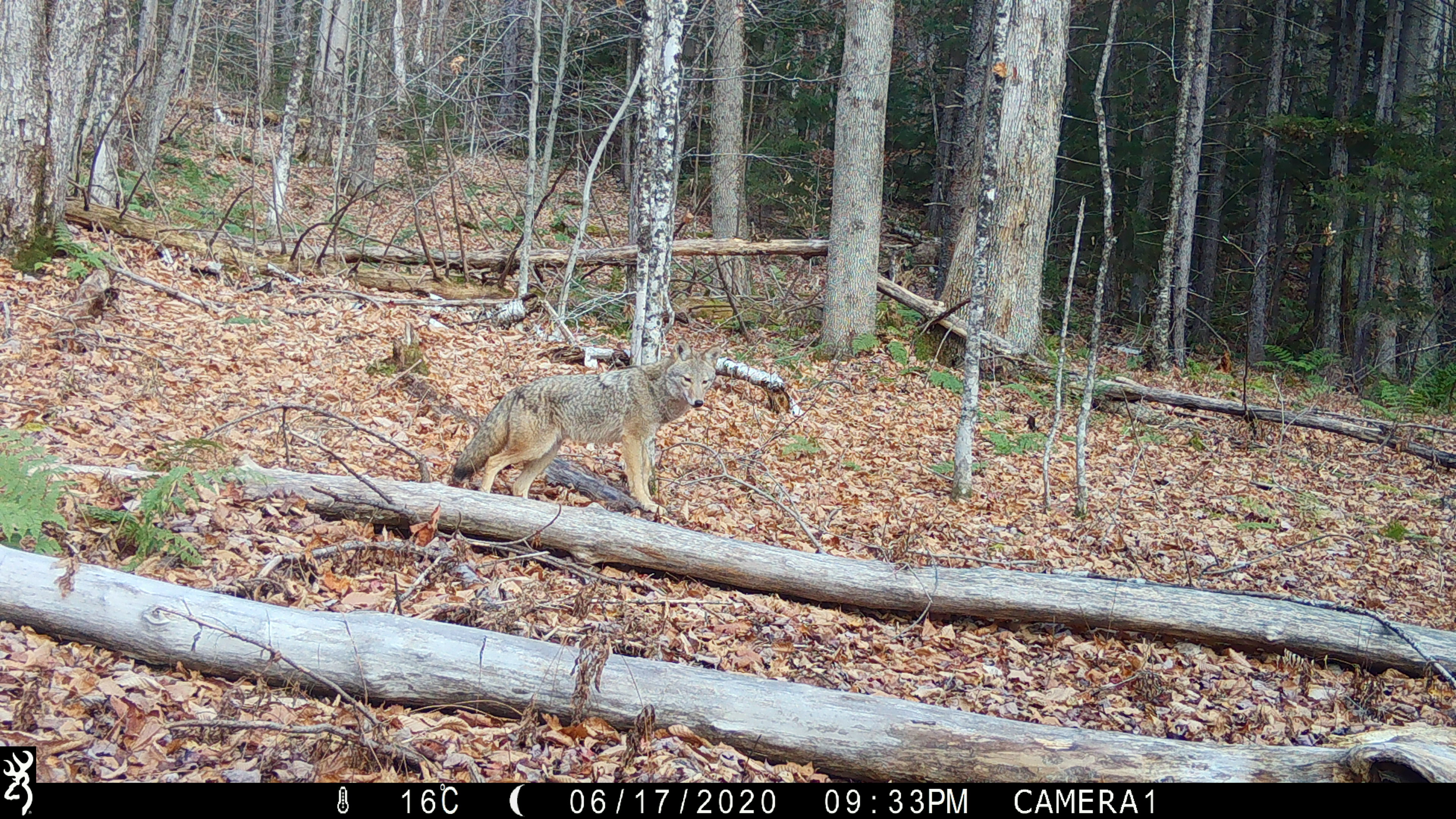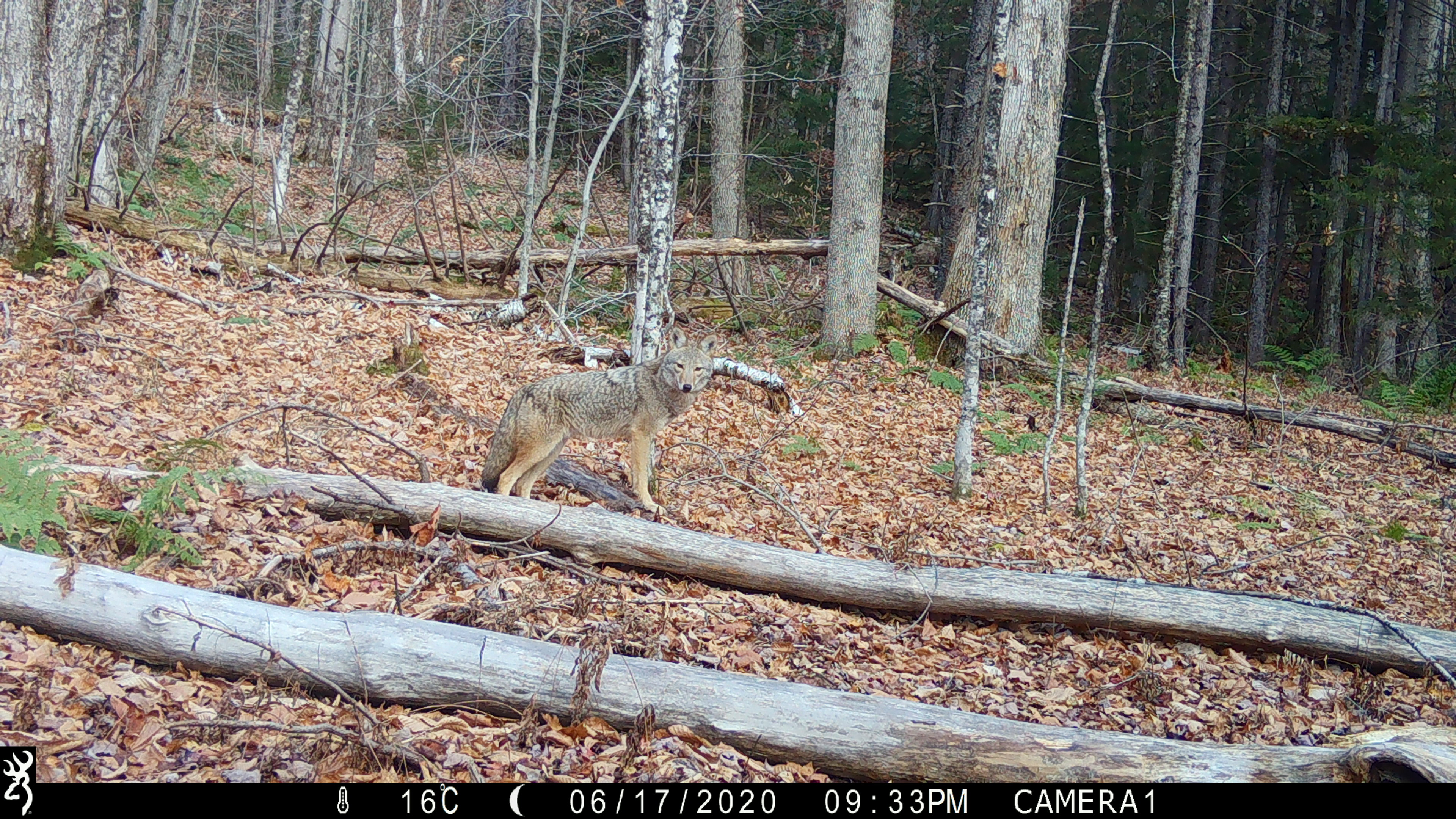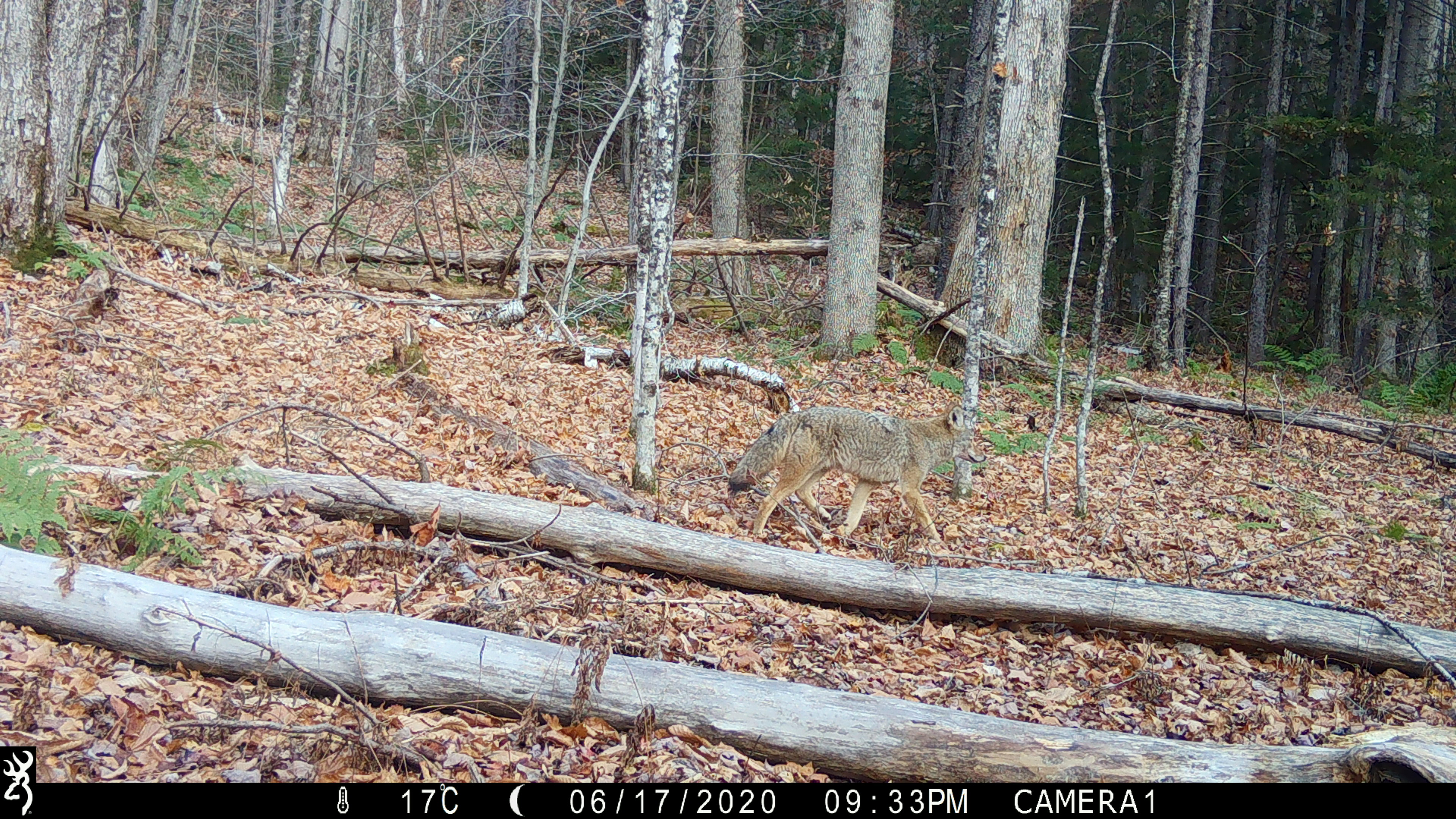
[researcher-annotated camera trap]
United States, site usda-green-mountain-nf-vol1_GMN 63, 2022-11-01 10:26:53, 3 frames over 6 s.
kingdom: Animalia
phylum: Chordata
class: Mammalia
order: Carnivora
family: Canidae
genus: Canis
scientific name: Canis latrans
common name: coyote